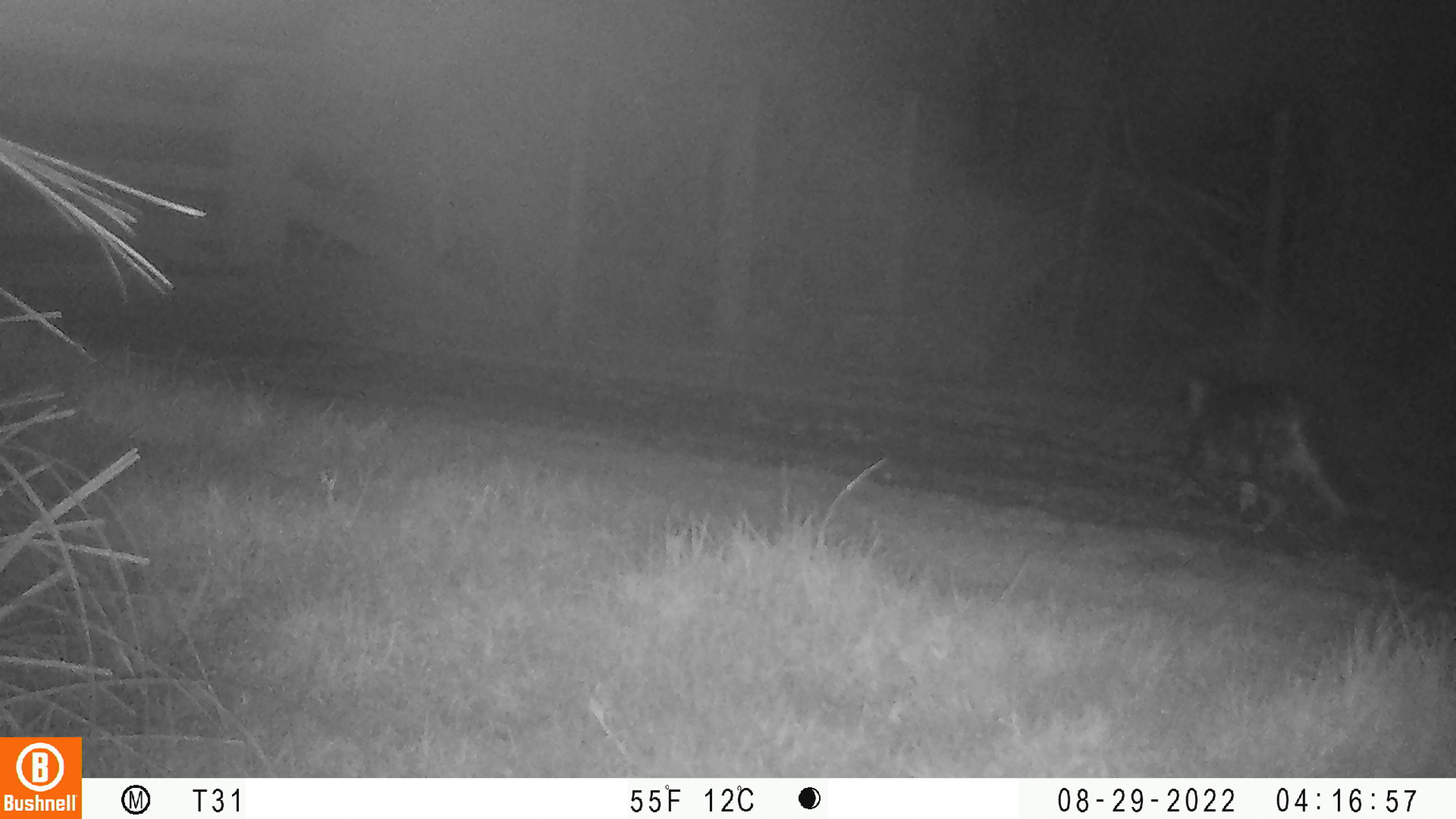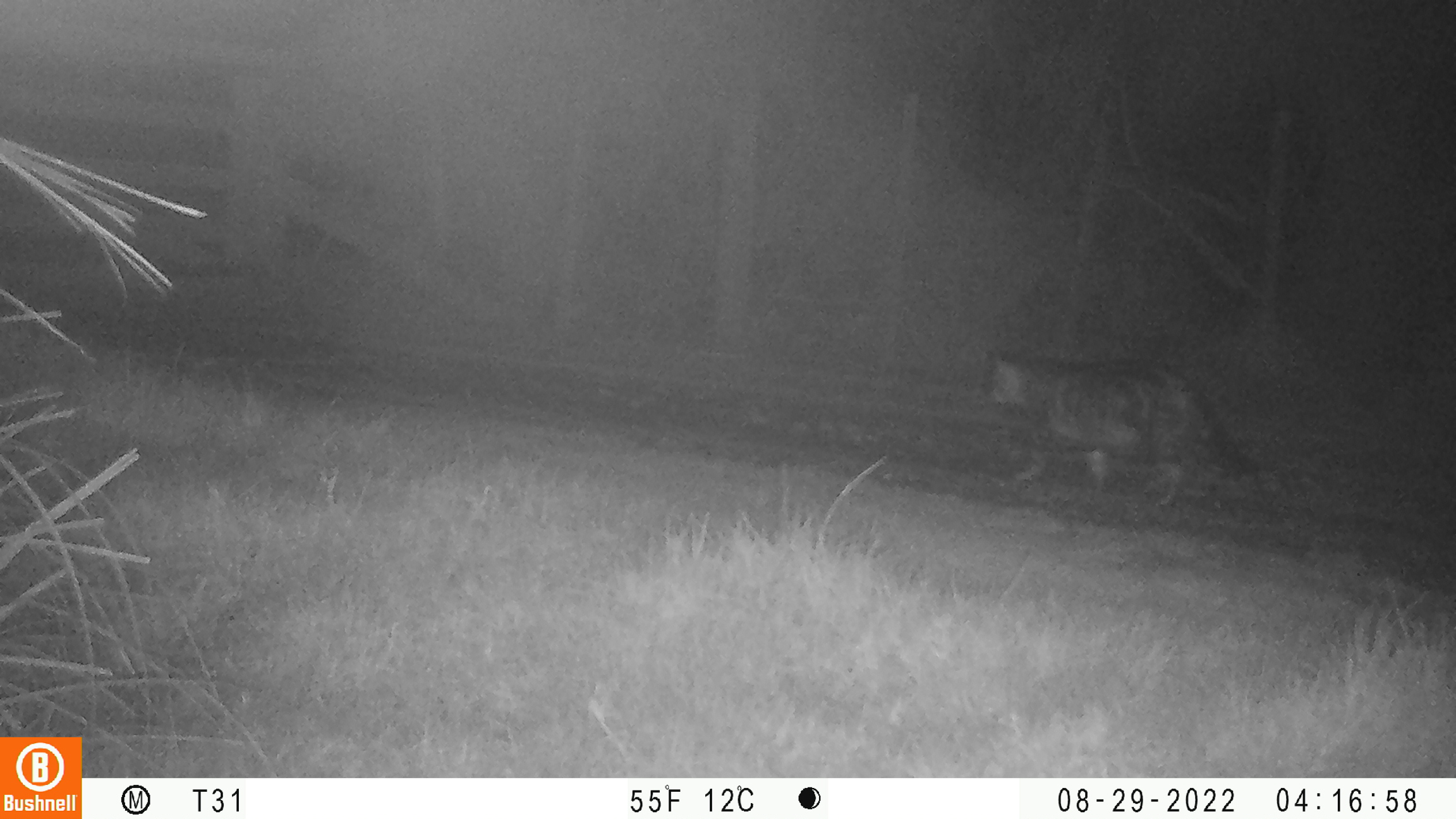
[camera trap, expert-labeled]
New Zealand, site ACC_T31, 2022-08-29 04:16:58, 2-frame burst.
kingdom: Animalia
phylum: Chordata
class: Mammalia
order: Carnivora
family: Felidae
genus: Felis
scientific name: Felis catus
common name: domestic cat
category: cat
Cat (domestic cat) (Felis catus).